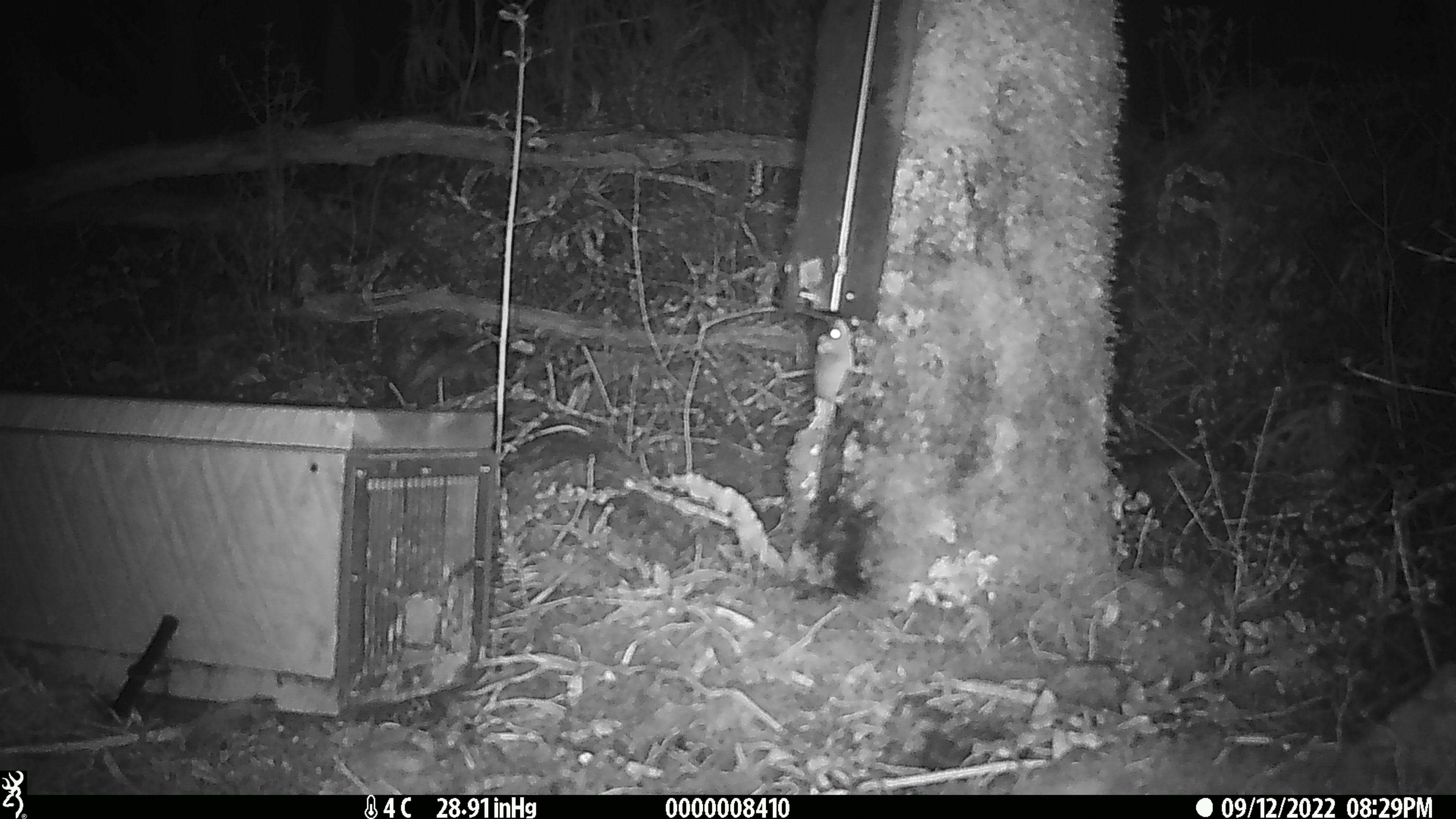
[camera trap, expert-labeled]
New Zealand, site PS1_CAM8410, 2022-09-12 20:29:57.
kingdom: Animalia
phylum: Chordata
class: Mammalia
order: Rodentia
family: Muridae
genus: Mus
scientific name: Mus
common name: mouse